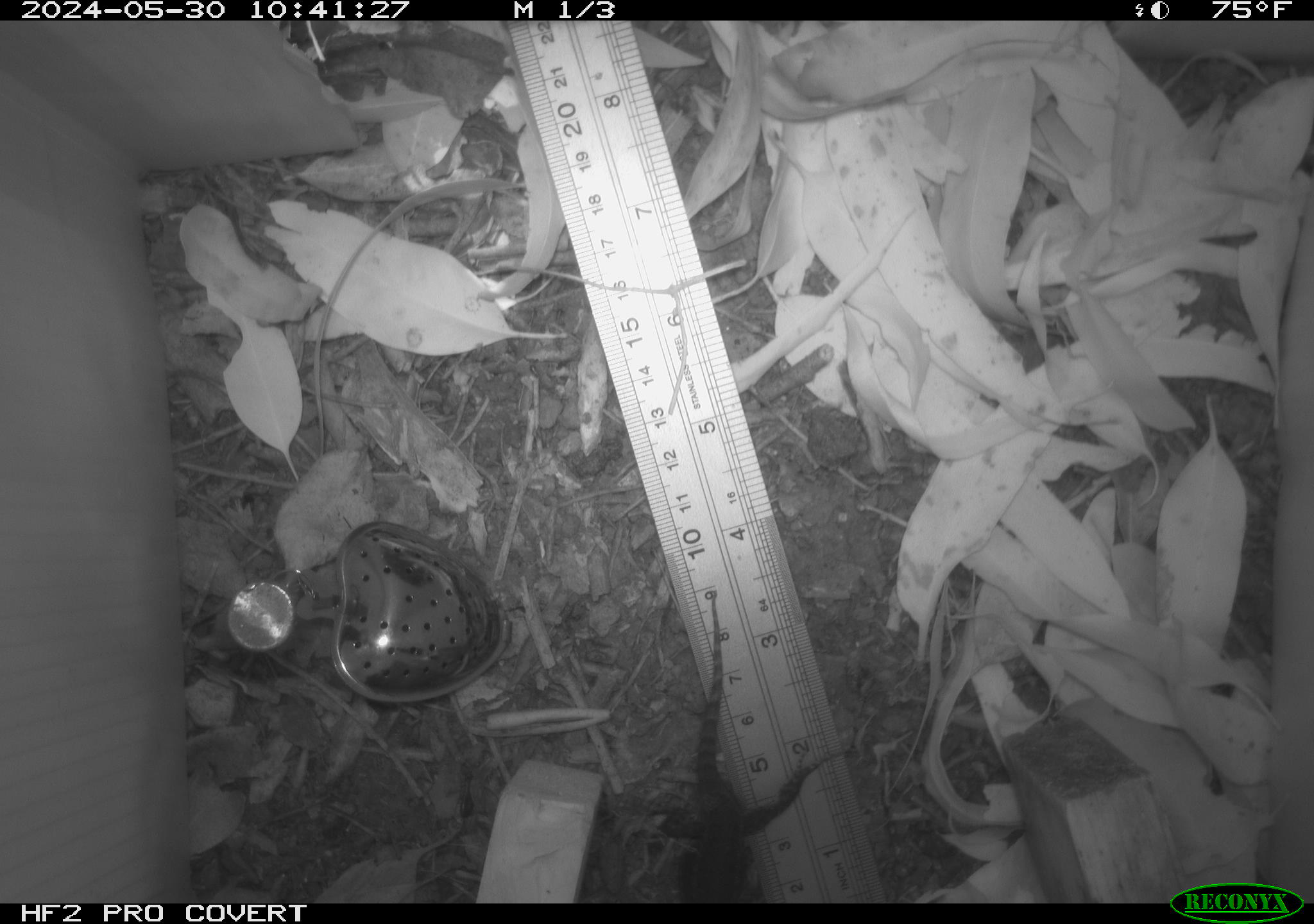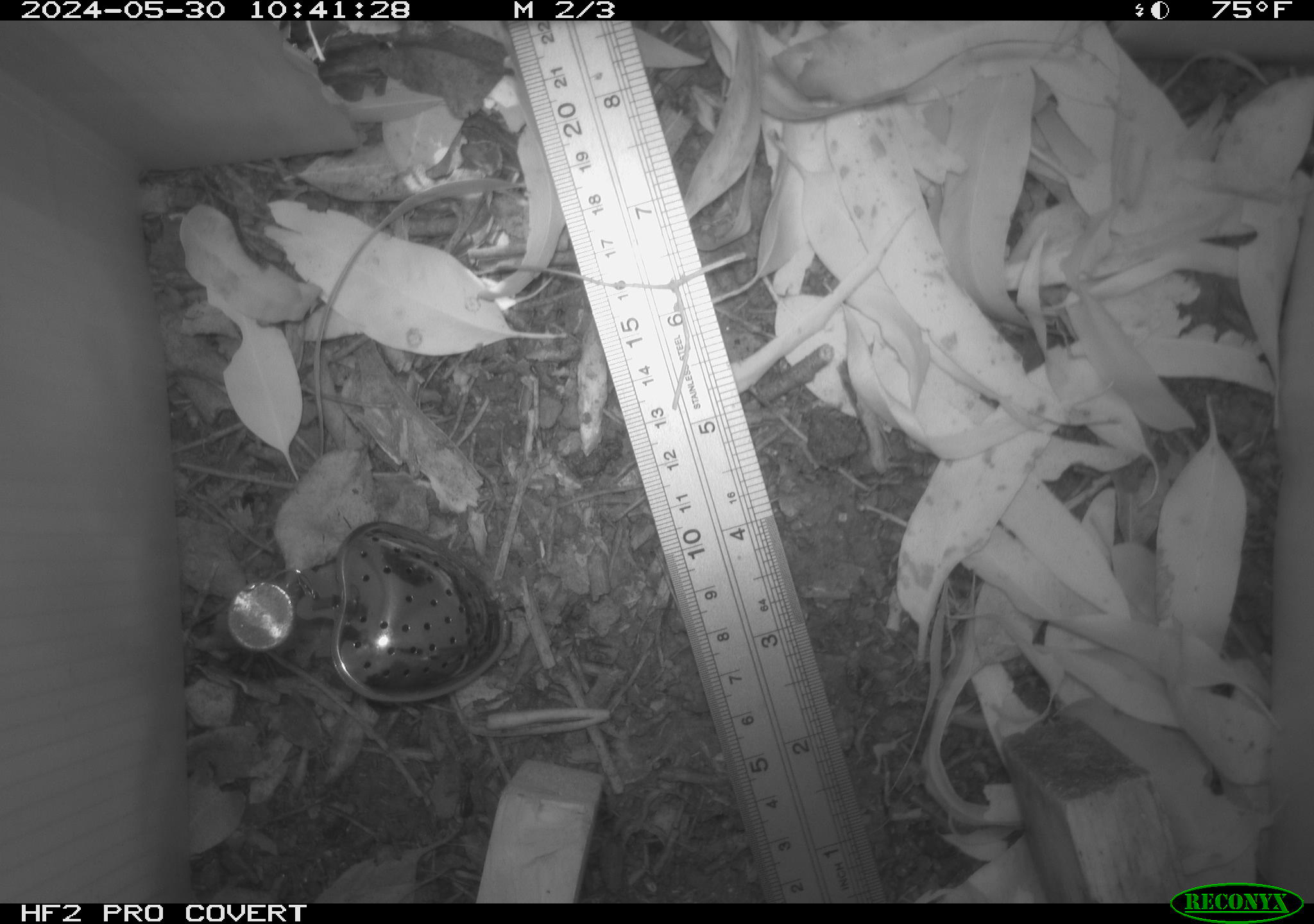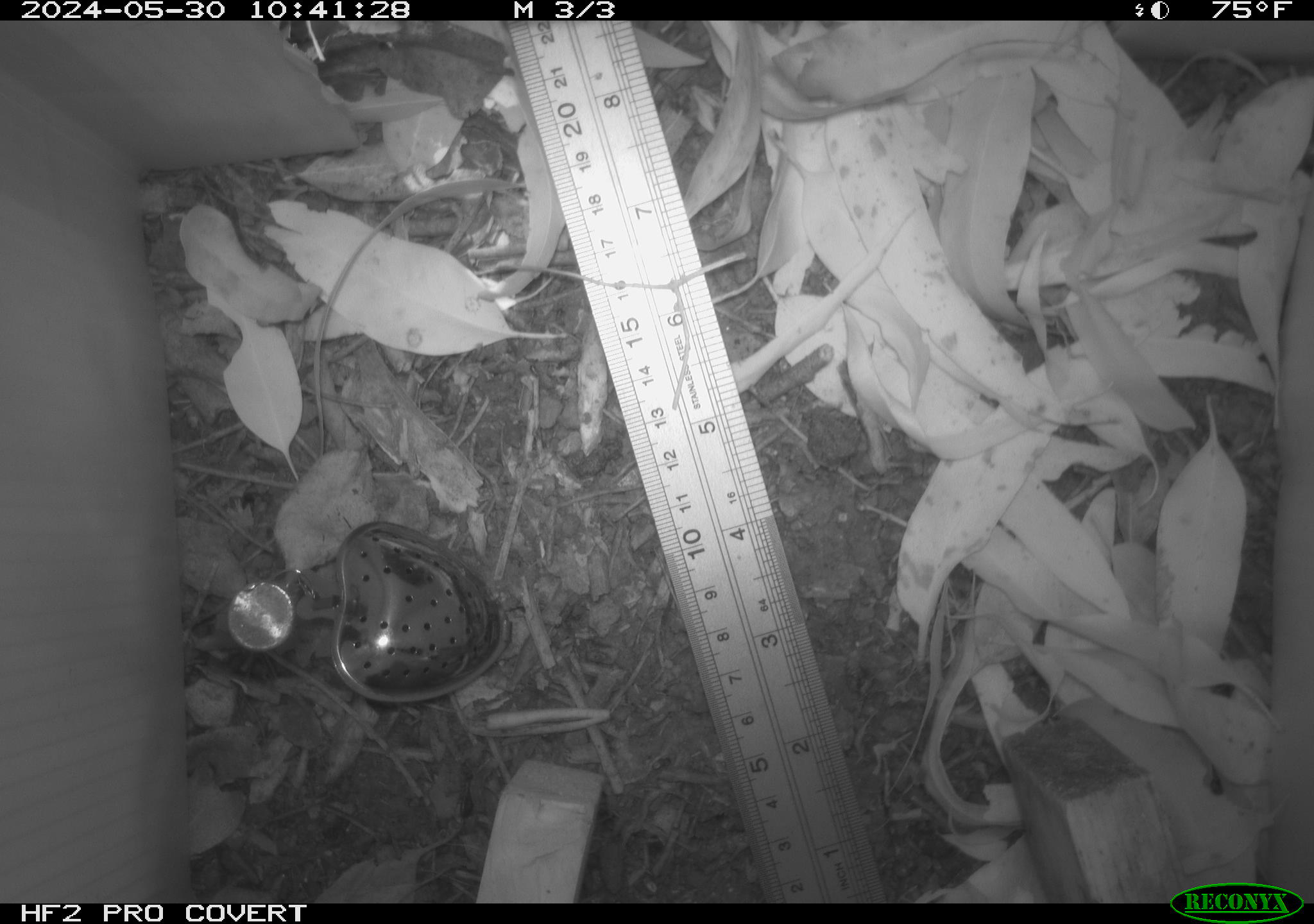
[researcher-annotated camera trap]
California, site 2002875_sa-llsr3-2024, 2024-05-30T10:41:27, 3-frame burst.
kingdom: Animalia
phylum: Chordata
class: Reptilia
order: Squamata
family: Phrynosomatidae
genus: Sceloporus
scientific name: Sceloporus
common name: spiny lizards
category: sceloporus species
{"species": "sceloporus species (spiny lizards) (Sceloporus)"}